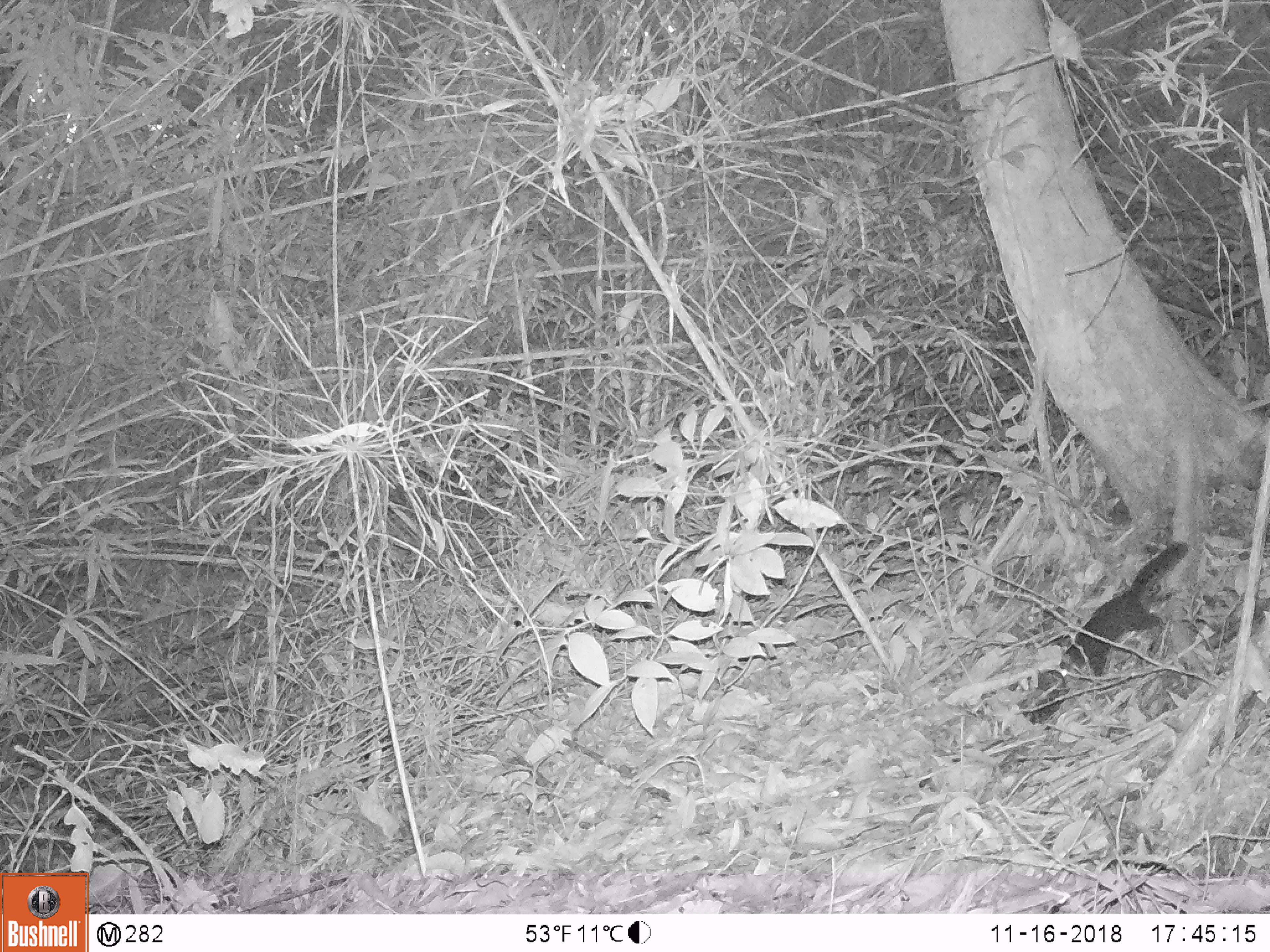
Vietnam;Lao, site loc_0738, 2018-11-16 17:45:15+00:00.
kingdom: Animalia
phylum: Chordata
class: Mammalia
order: Rodentia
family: Sciuridae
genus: Sciurus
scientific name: Sciurus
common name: squirrel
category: unidentified squirrel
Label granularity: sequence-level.